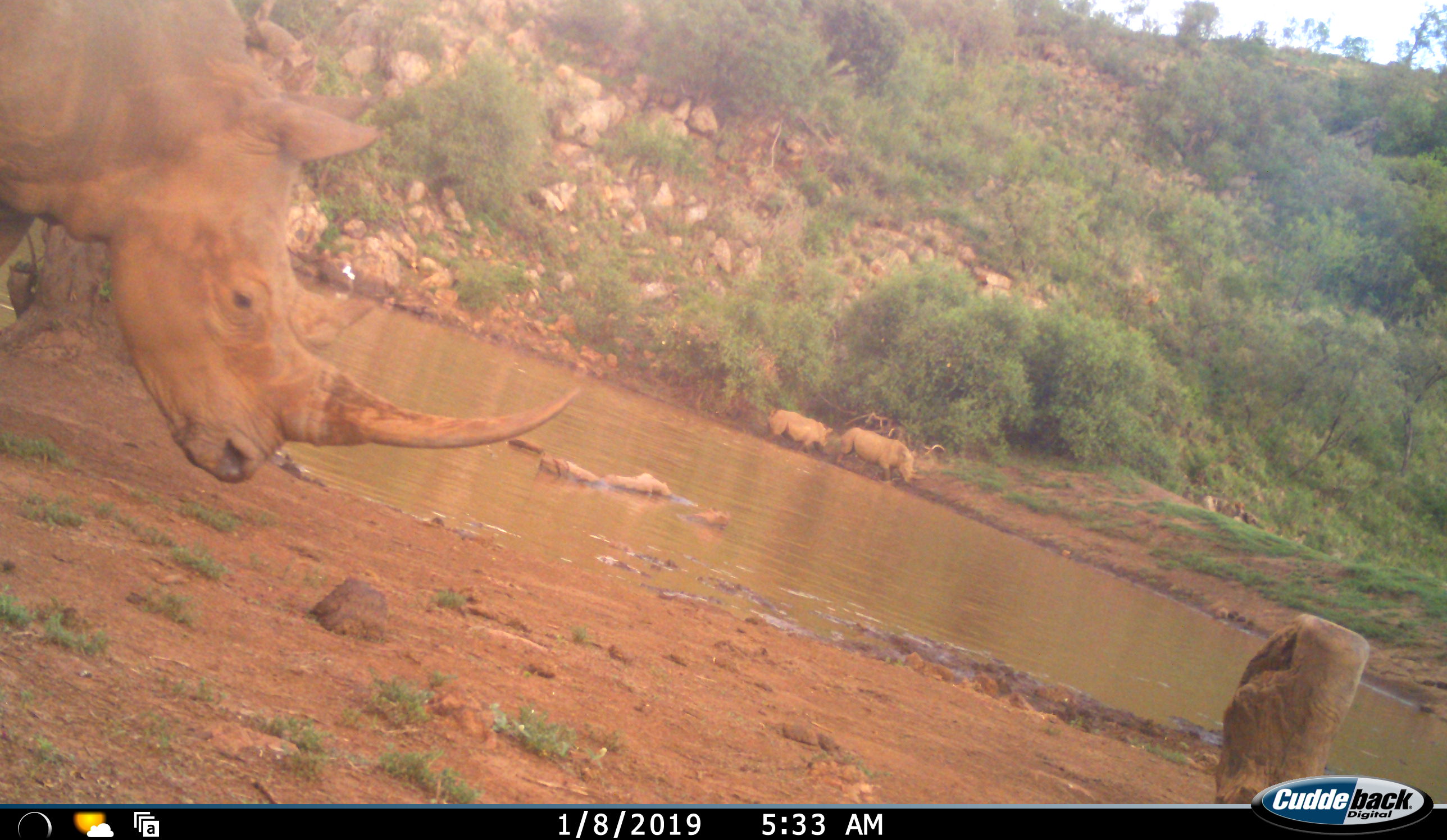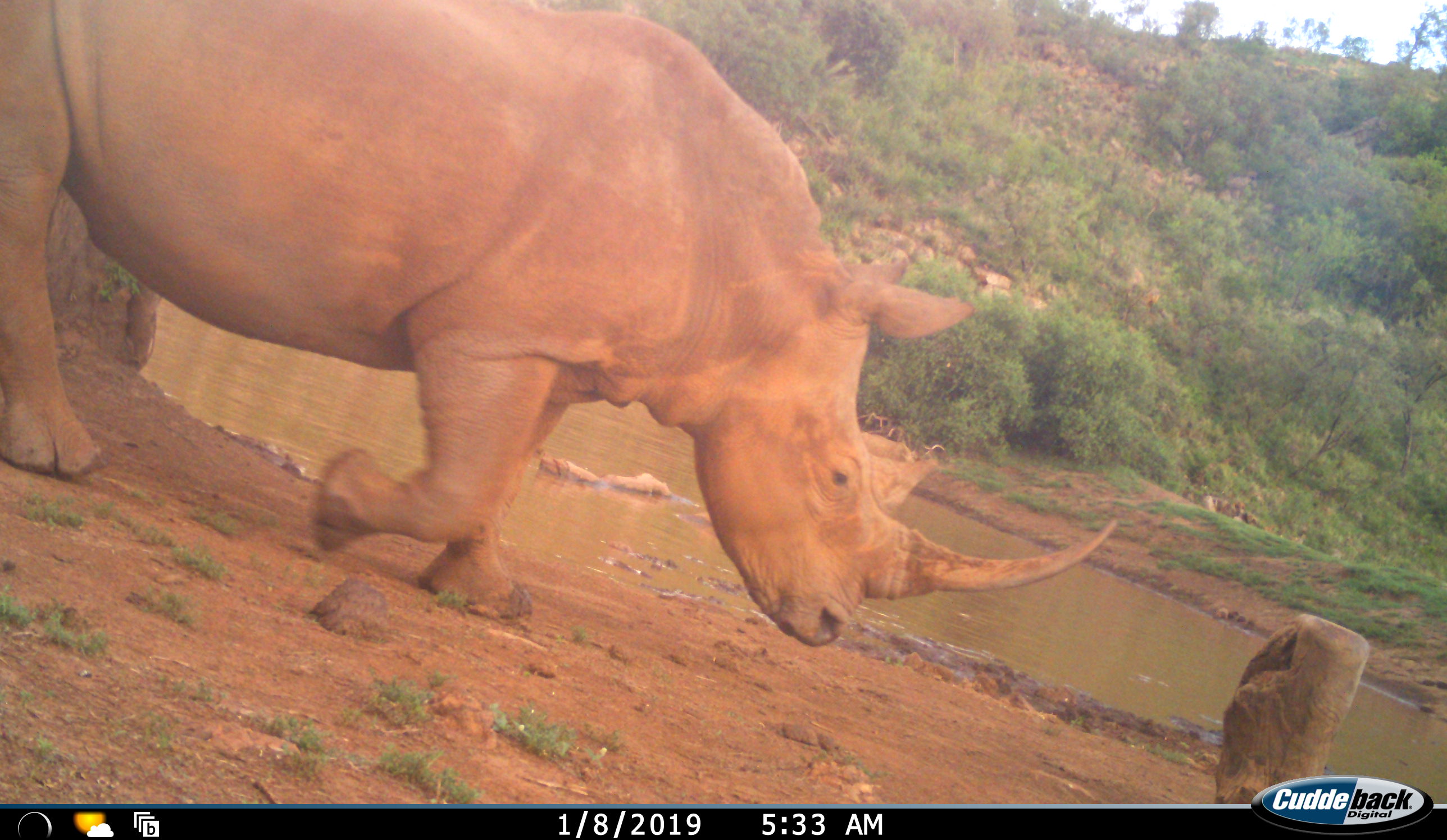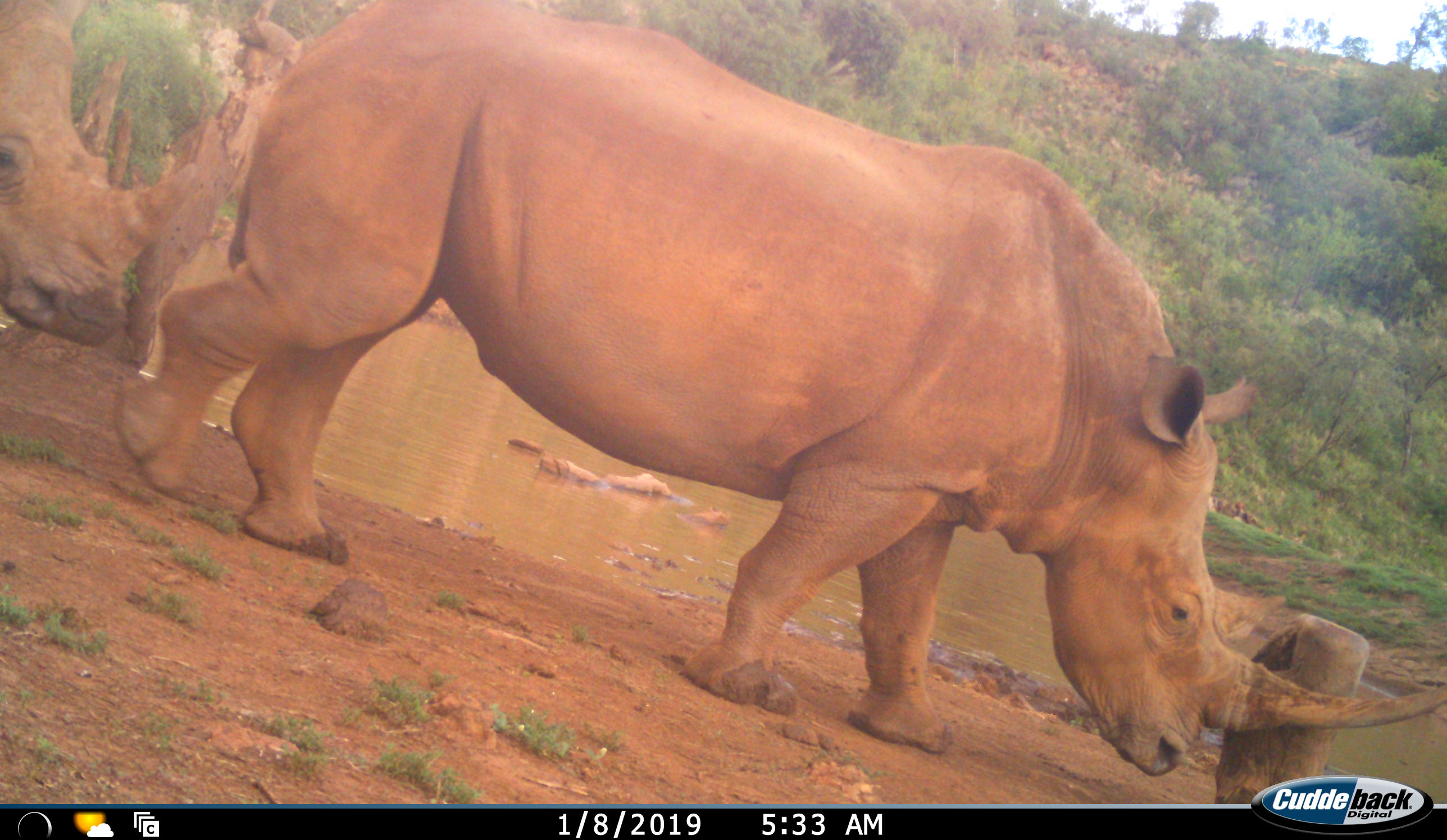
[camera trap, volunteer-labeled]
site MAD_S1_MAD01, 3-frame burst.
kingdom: Animalia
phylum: Chordata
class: Mammalia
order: Perissodactyla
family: Rhinocerotidae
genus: Ceratotherium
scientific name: Ceratotherium simum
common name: white rhinoceros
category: rhinoceroswhite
Rhinoceroswhite (white rhinoceros) (Ceratotherium simum), count 4. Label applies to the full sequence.